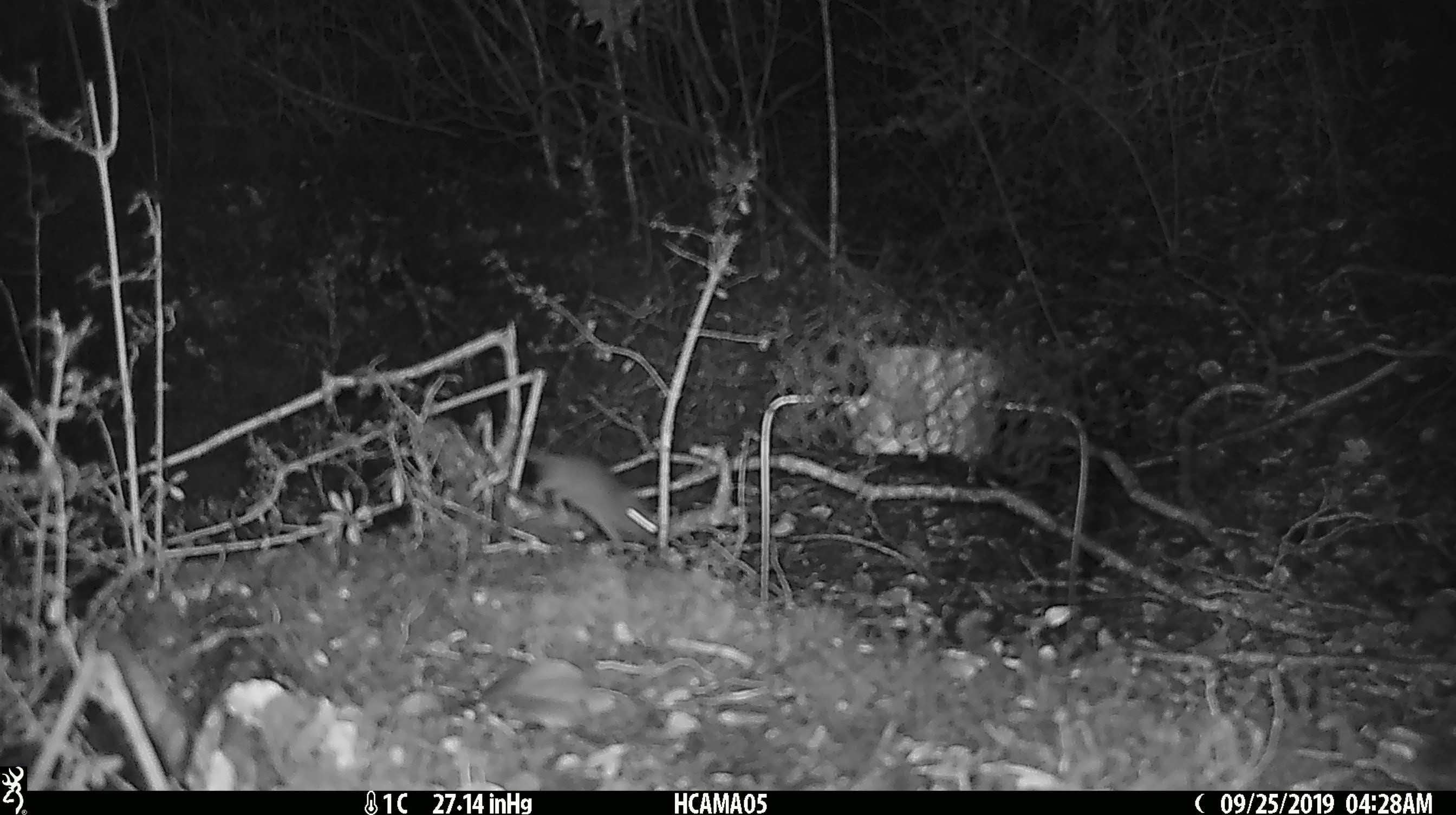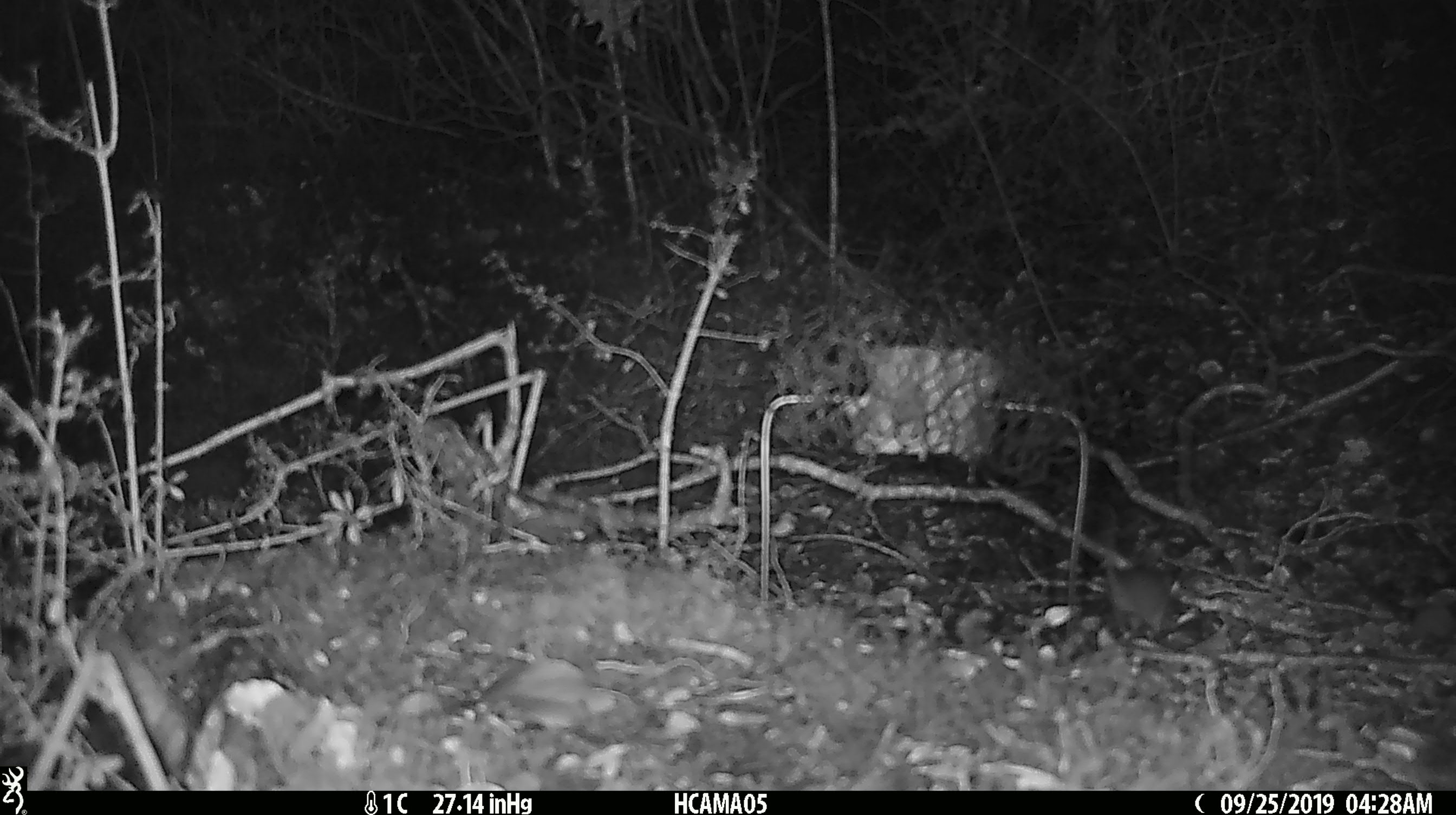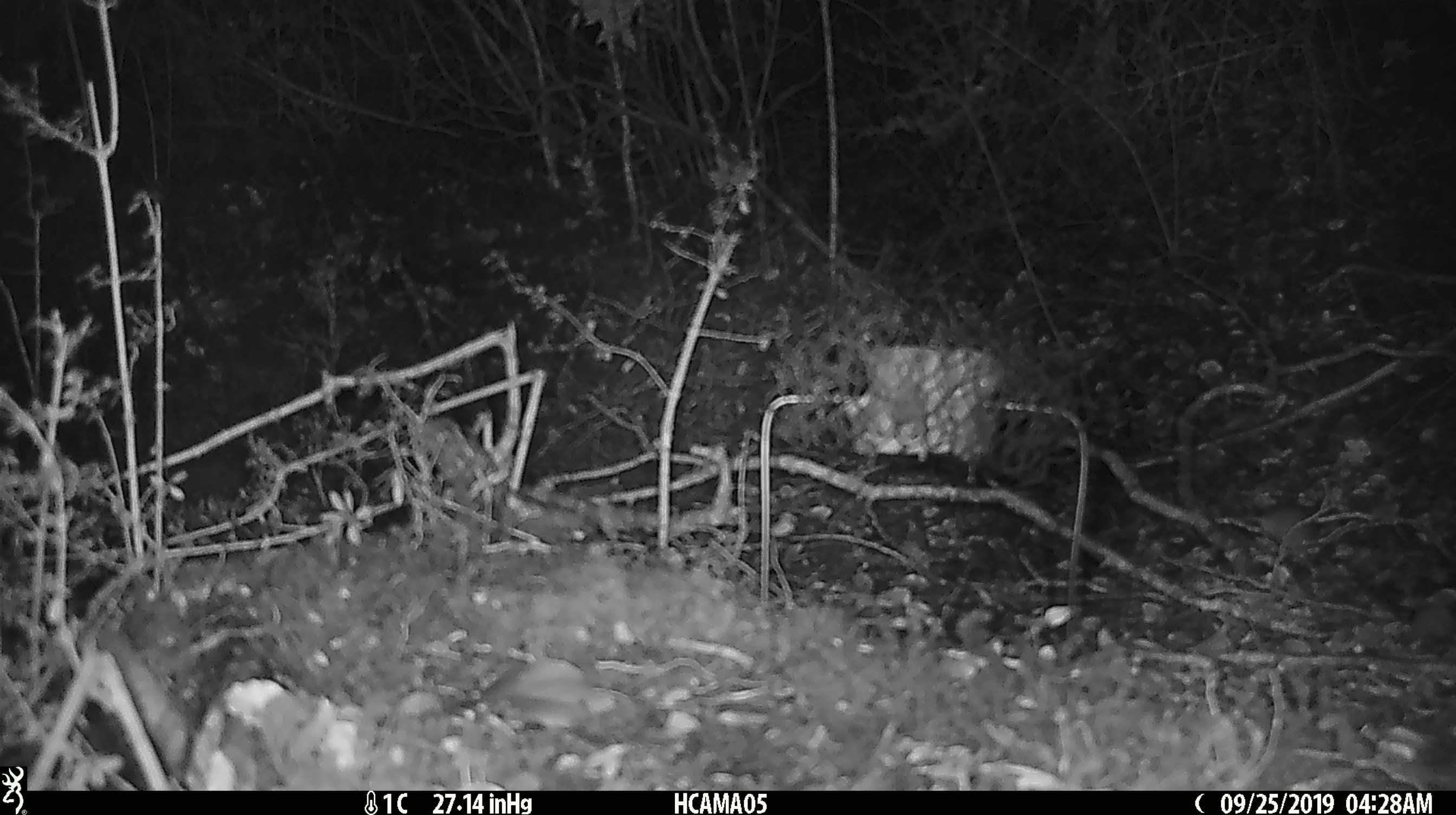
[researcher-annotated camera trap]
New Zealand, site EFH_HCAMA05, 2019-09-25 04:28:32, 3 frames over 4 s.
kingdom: Animalia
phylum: Chordata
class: Mammalia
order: Rodentia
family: Muridae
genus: Mus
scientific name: Mus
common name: mouse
Mouse (Mus).